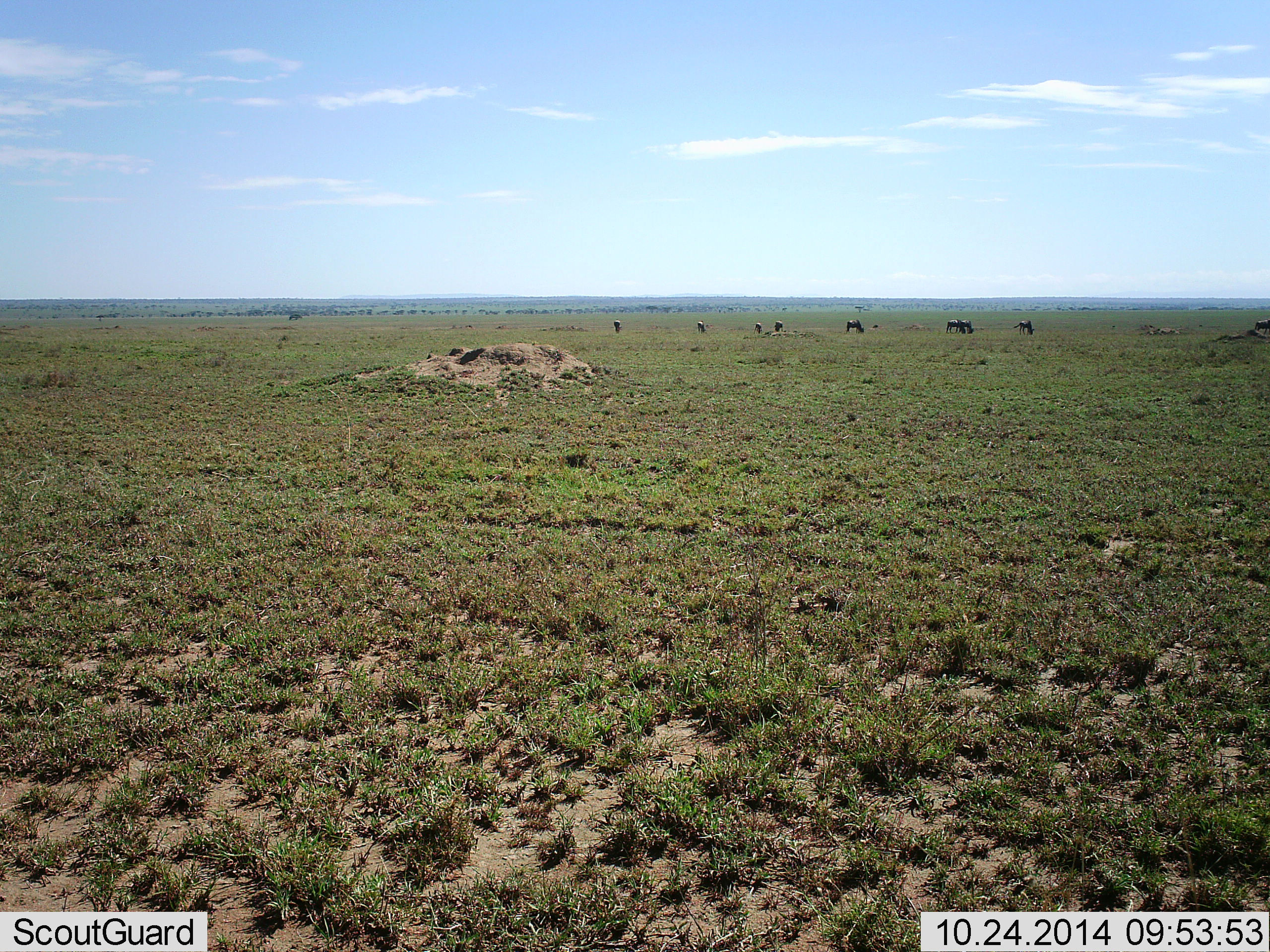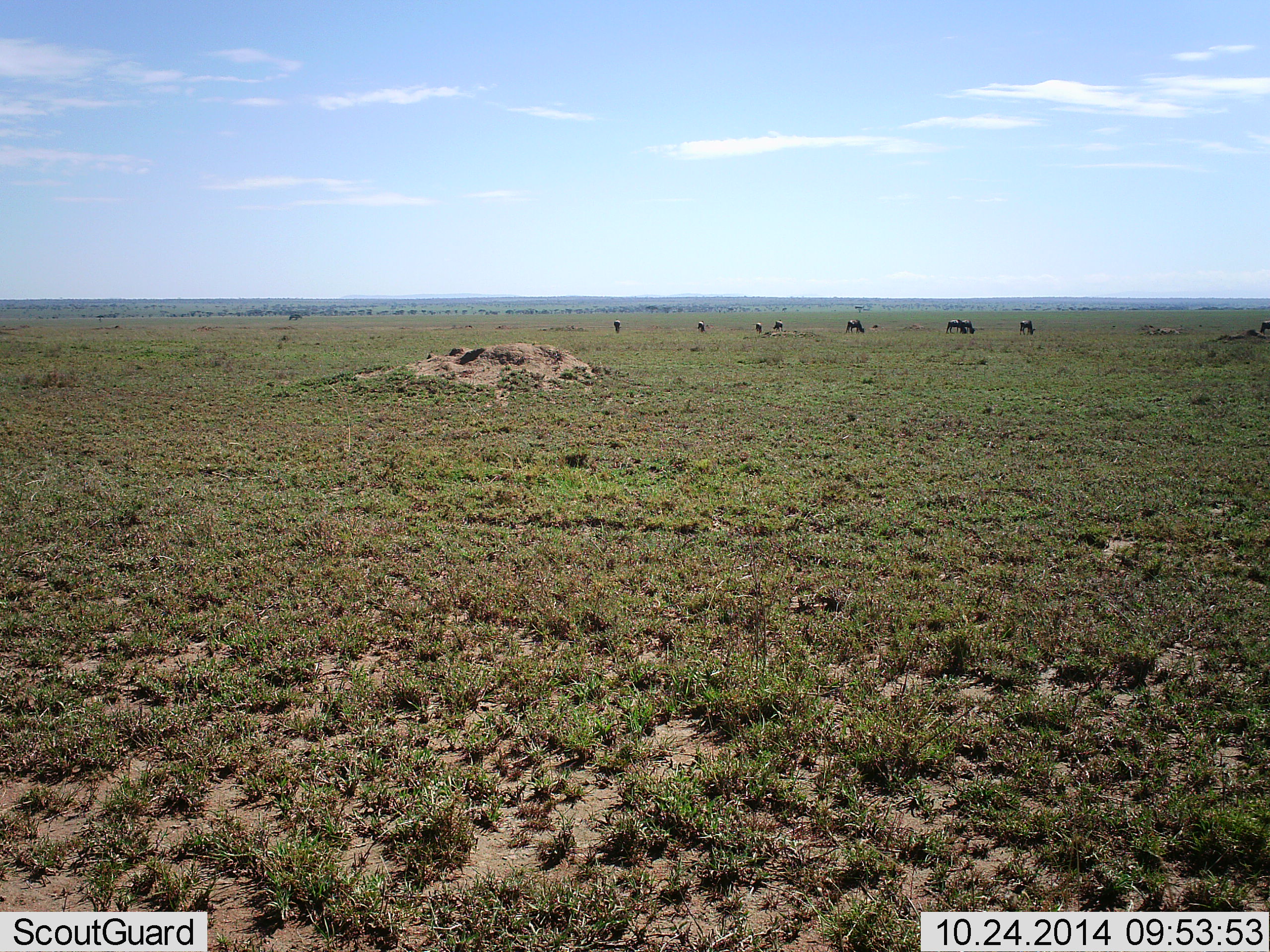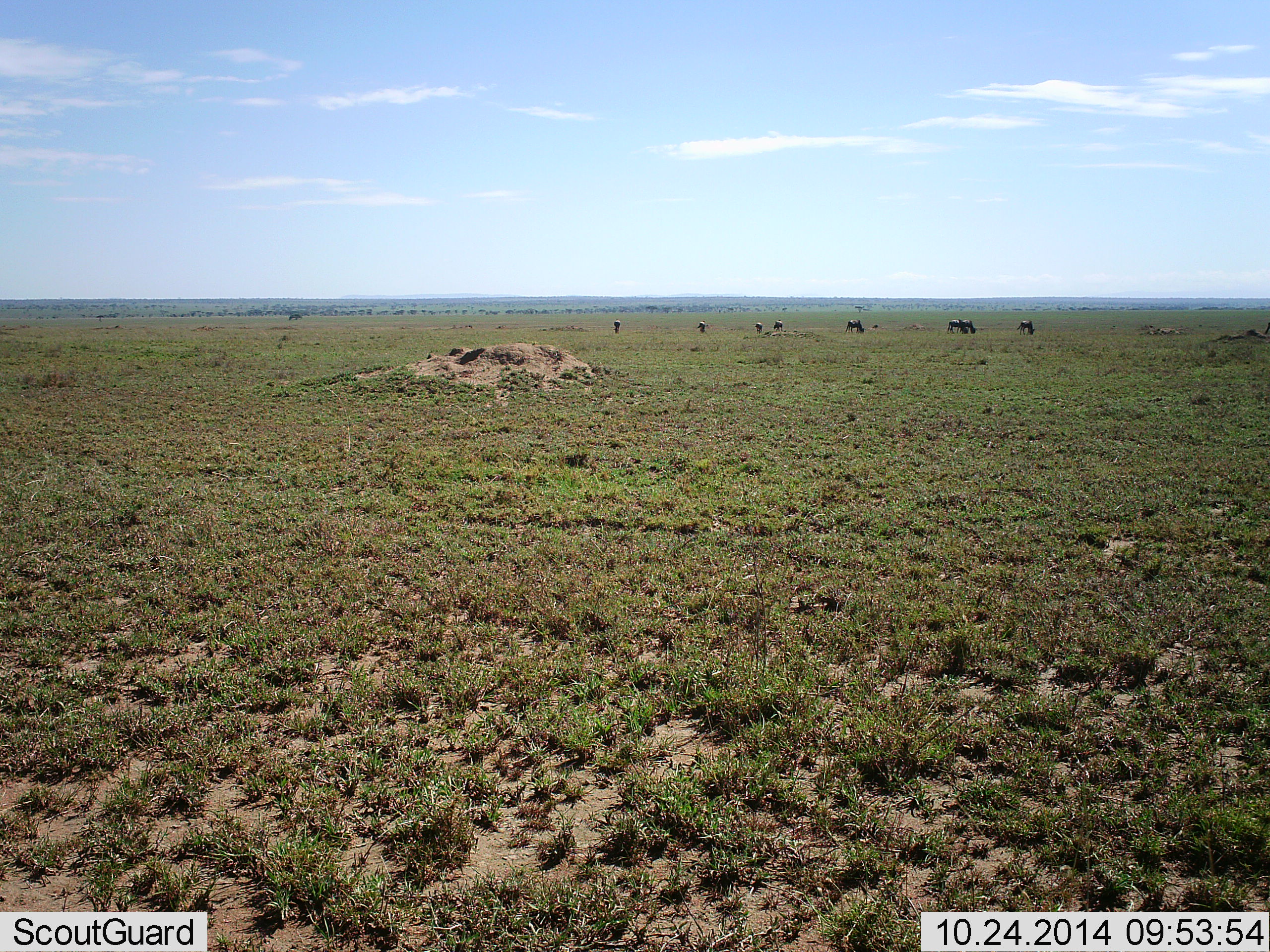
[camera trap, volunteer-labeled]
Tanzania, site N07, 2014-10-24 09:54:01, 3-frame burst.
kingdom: Animalia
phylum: Chordata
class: Mammalia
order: Artiodactyla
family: Bovidae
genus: Connochaetes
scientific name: Connochaetes taurinus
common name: blue wildebeest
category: wildebeest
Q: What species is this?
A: Wildebeest (blue wildebeest) (Connochaetes taurinus).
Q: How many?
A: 9.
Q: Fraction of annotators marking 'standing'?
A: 30%.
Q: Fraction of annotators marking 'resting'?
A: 0%.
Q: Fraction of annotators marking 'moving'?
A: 20%.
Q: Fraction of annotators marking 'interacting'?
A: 0%.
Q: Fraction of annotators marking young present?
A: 0%.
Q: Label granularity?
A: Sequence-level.